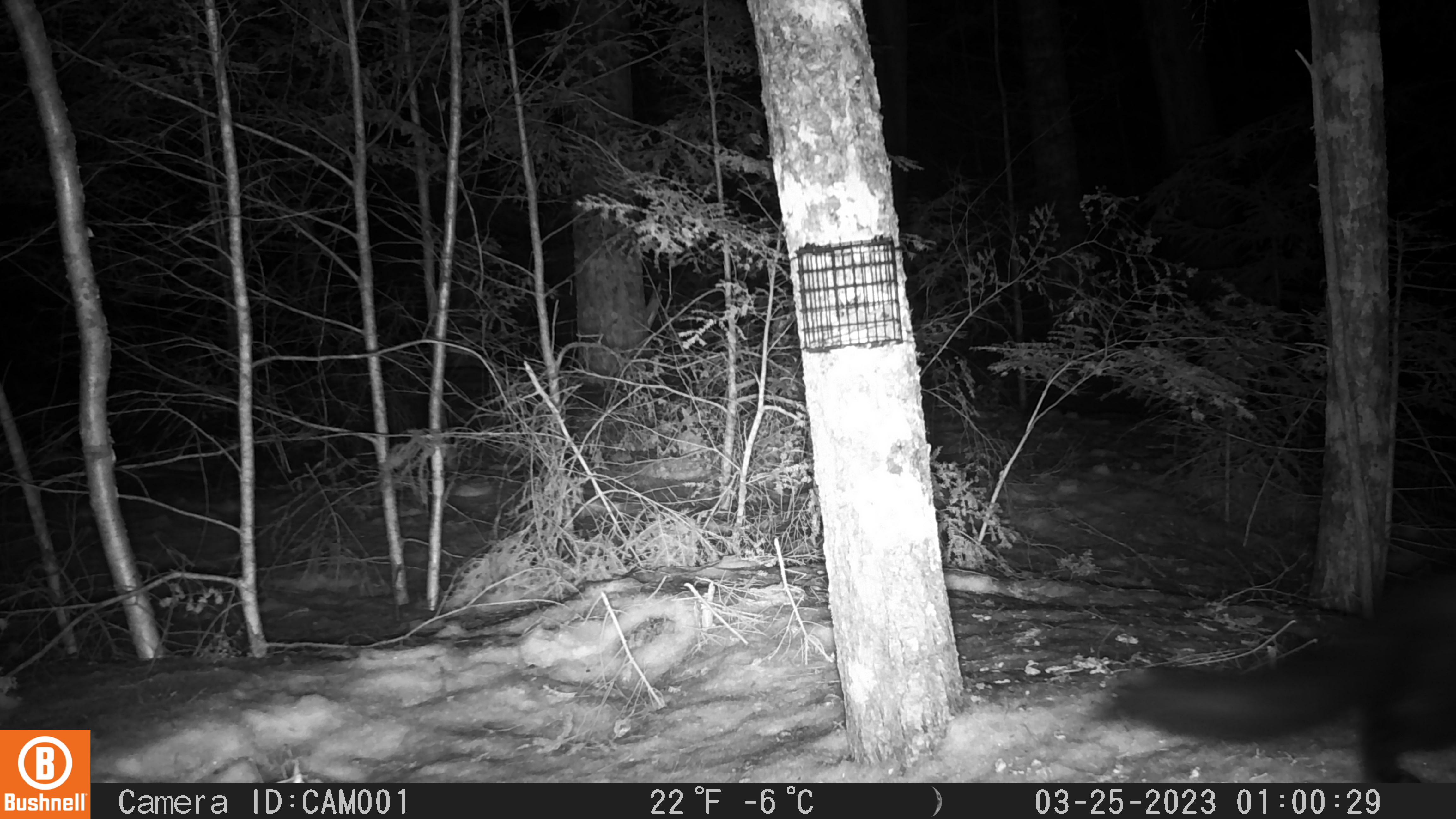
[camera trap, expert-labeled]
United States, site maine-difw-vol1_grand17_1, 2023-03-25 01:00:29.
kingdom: Animalia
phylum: Chordata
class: Mammalia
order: Carnivora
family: Mustelidae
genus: Pekania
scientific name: Pekania pennanti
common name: fisher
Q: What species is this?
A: Fisher (Pekania pennanti).